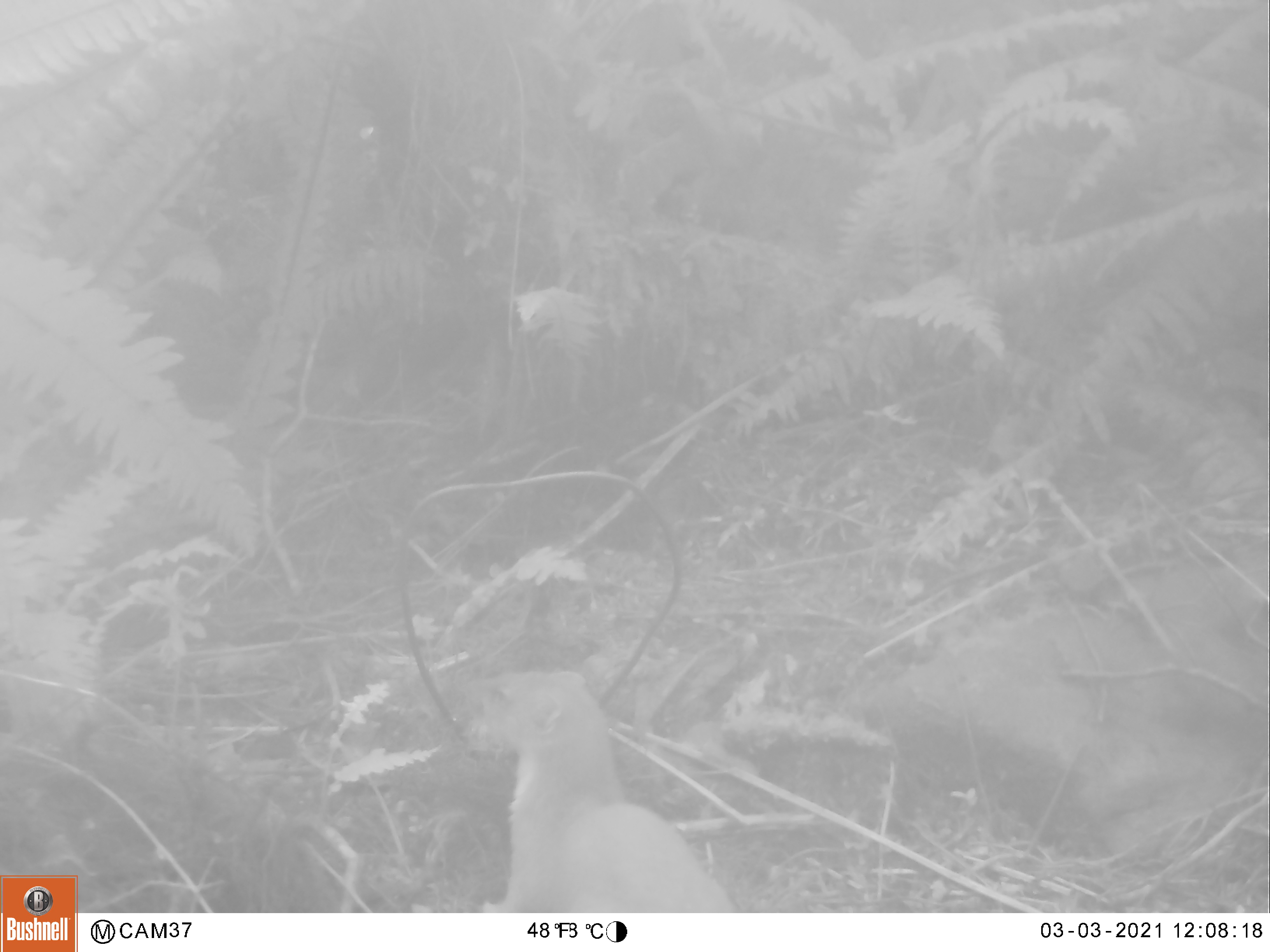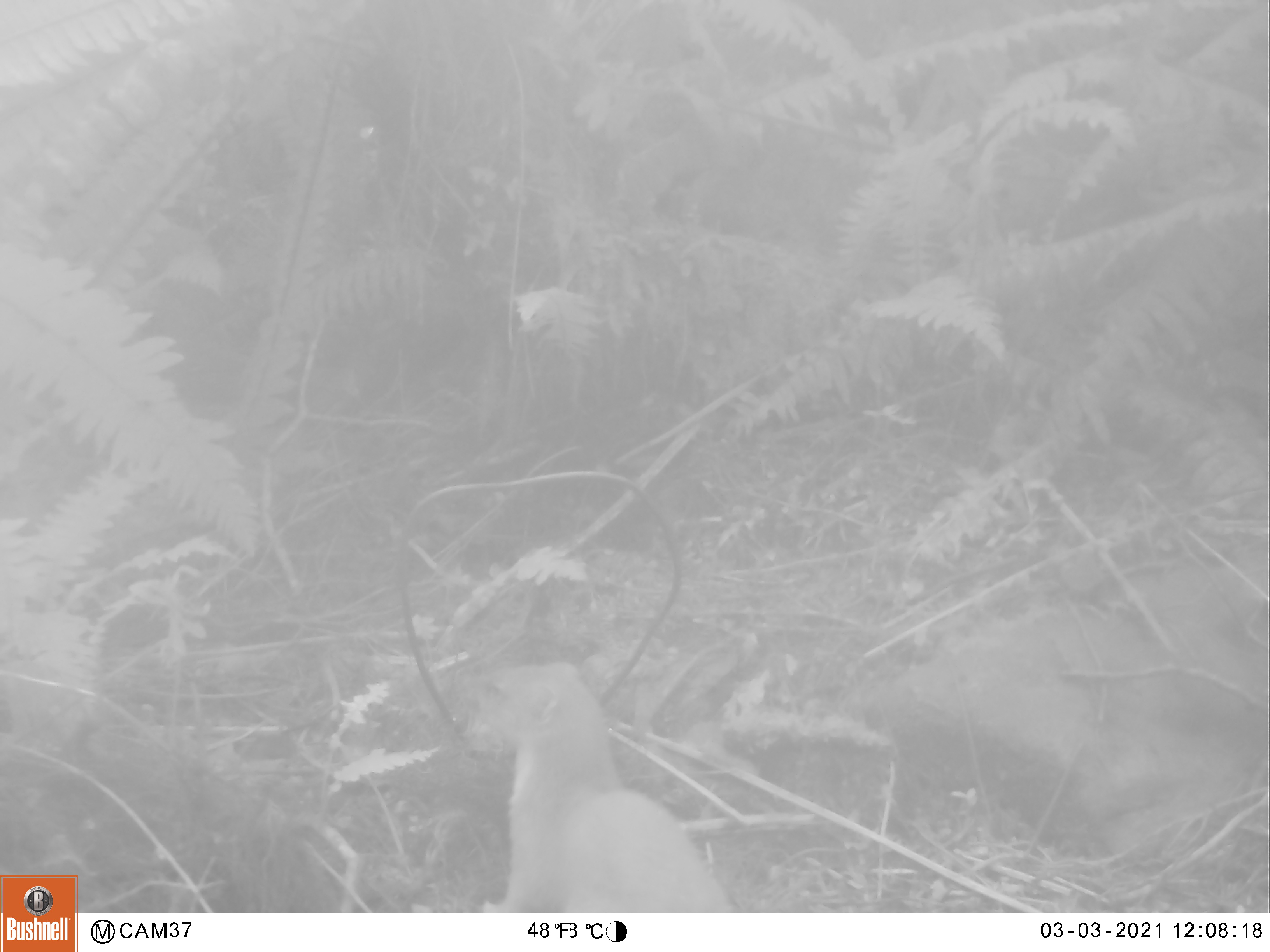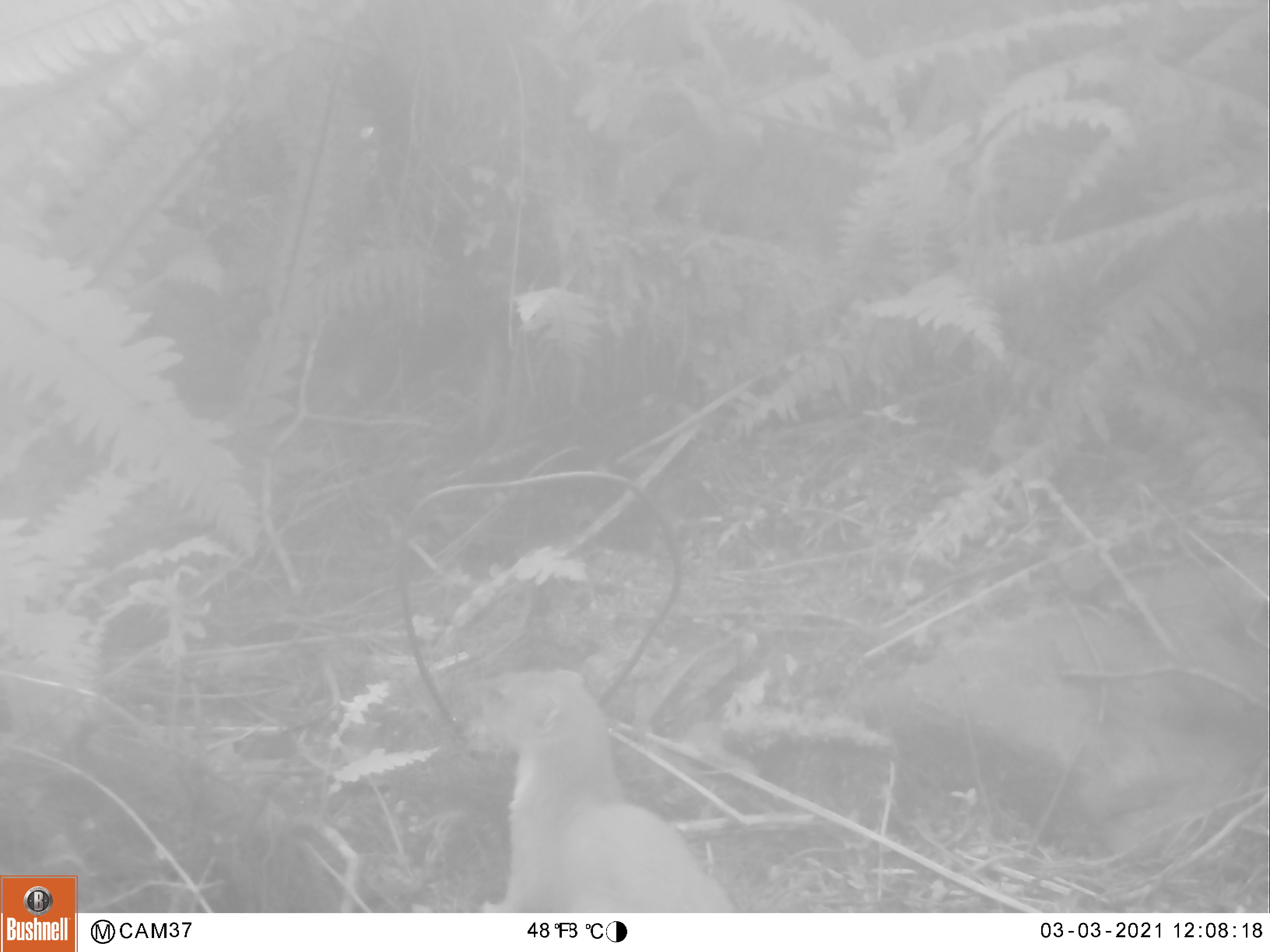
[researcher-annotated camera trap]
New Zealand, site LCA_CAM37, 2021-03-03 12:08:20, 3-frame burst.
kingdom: Animalia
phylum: Chordata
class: Mammalia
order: Carnivora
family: Mustelidae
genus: Mustela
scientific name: Mustela erminea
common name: stoat